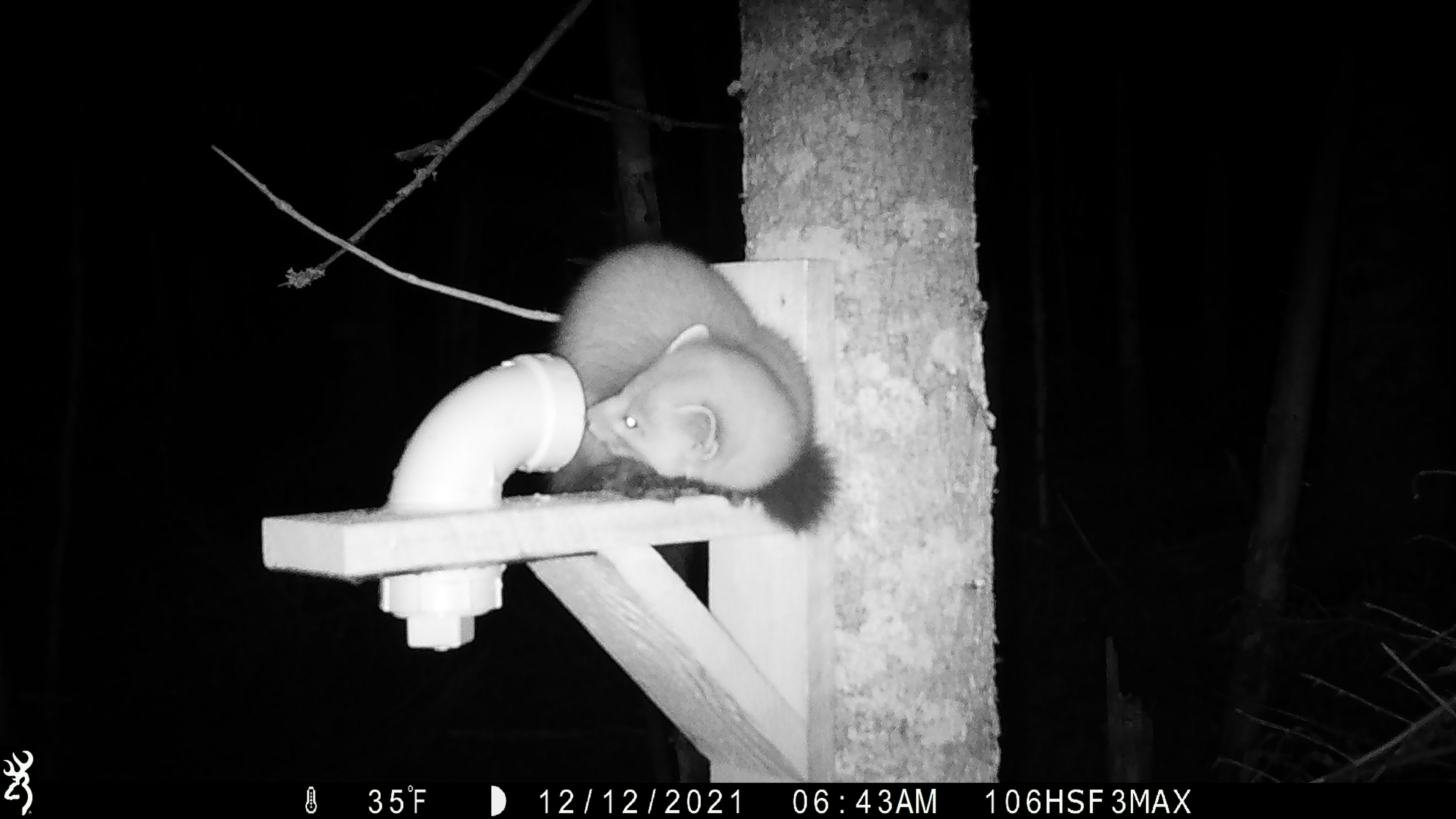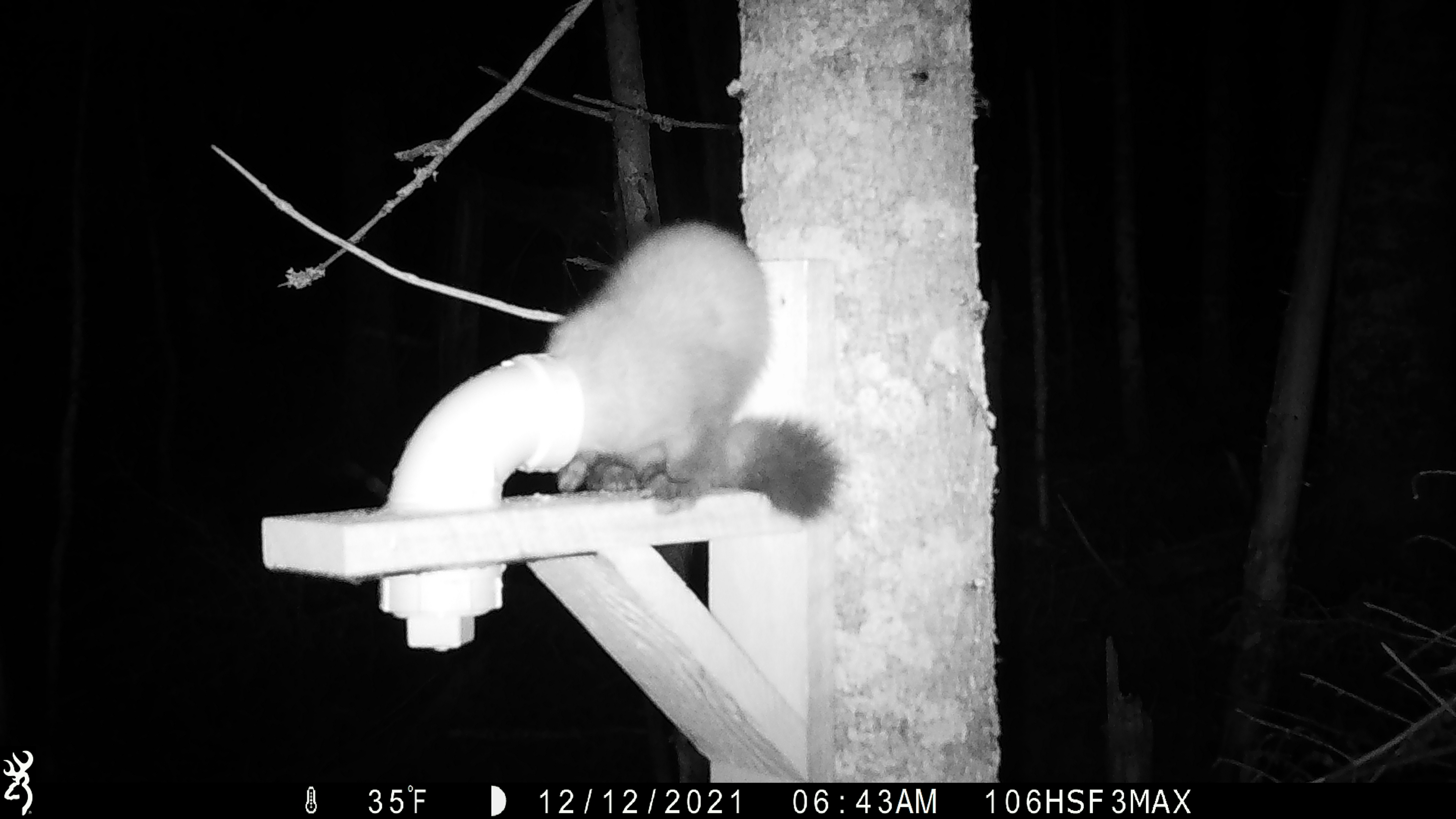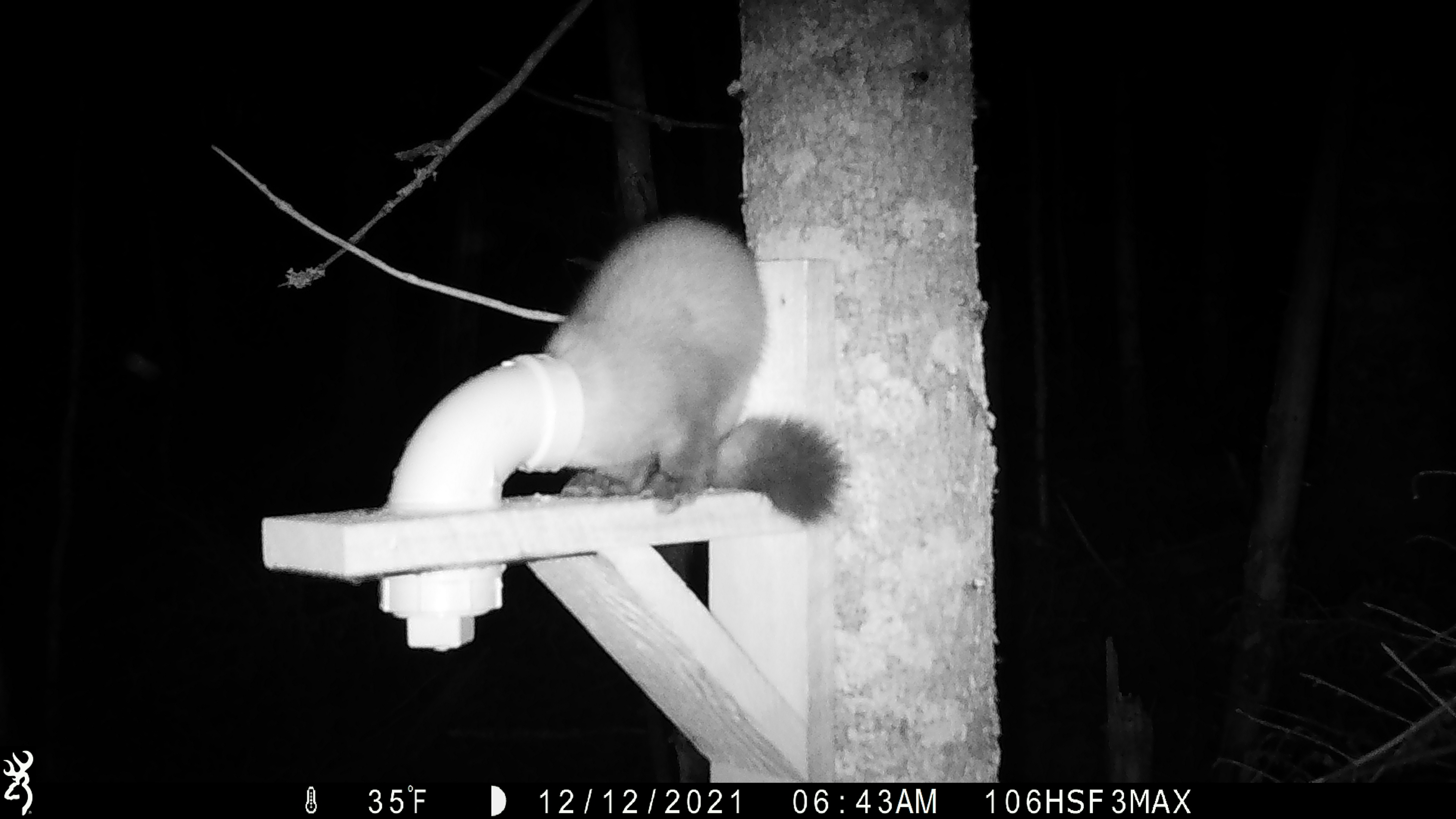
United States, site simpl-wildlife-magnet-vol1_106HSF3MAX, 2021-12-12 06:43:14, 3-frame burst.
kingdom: Animalia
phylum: Chordata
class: Mammalia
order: Carnivora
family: Mustelidae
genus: Martes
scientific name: Martes americana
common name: american marten